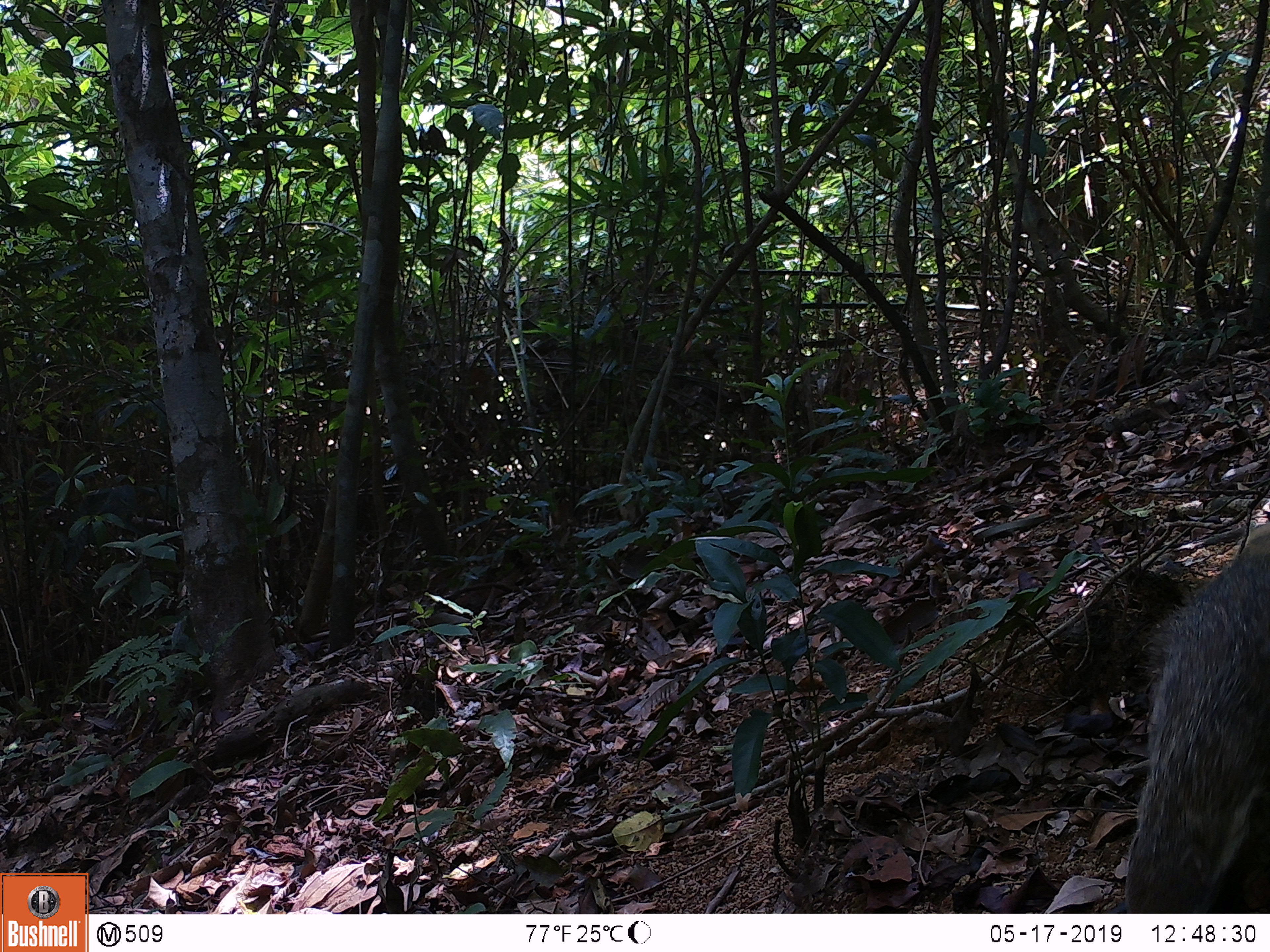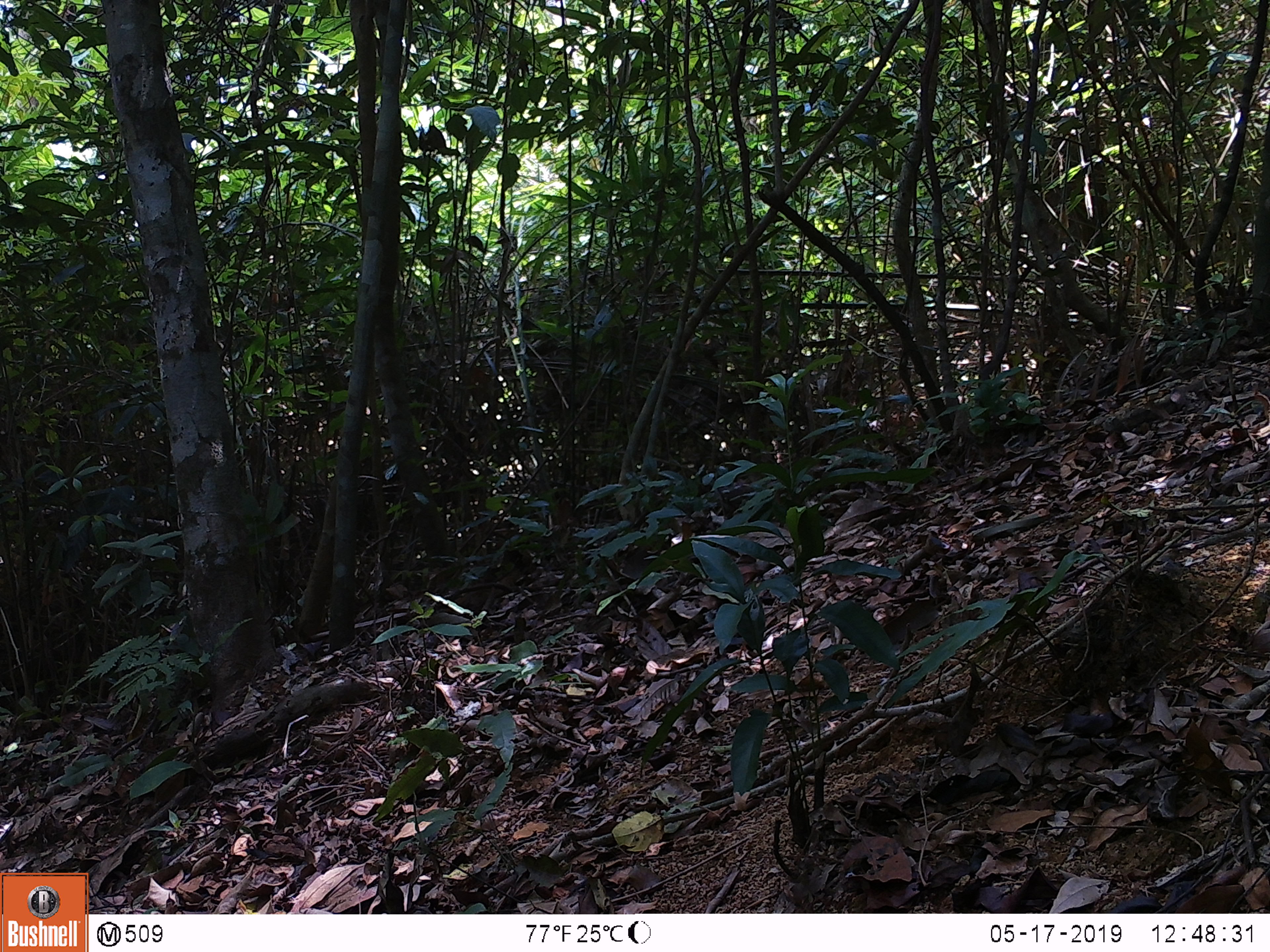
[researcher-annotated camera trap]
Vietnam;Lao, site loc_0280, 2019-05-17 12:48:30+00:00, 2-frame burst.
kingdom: Animalia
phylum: Chordata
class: Mammalia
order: Carnivora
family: Herpestidae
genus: Urva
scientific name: Urva urva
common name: crab-eating mongoose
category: crab eating mongoose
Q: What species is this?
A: Crab eating mongoose (crab-eating mongoose) (Urva urva).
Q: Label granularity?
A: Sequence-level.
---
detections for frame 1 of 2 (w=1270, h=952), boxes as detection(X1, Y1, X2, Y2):
crab eating mongoose: detection(1120, 518, 1270, 912)